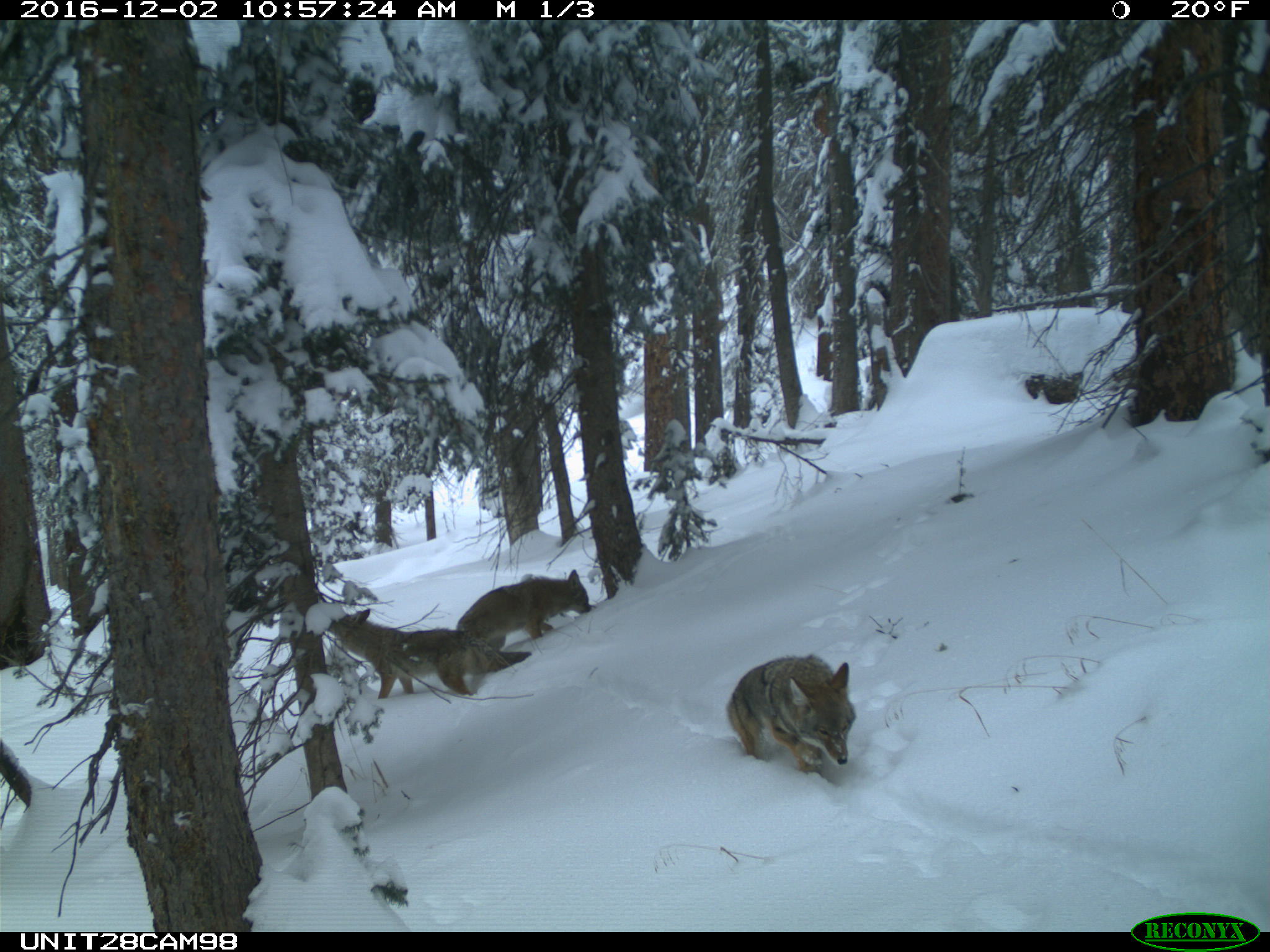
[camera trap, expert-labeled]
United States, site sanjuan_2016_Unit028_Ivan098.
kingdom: Animalia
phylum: Chordata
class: Mammalia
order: Carnivora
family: Canidae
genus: Canis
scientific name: Canis latrans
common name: coyote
Canis latrans (coyote).